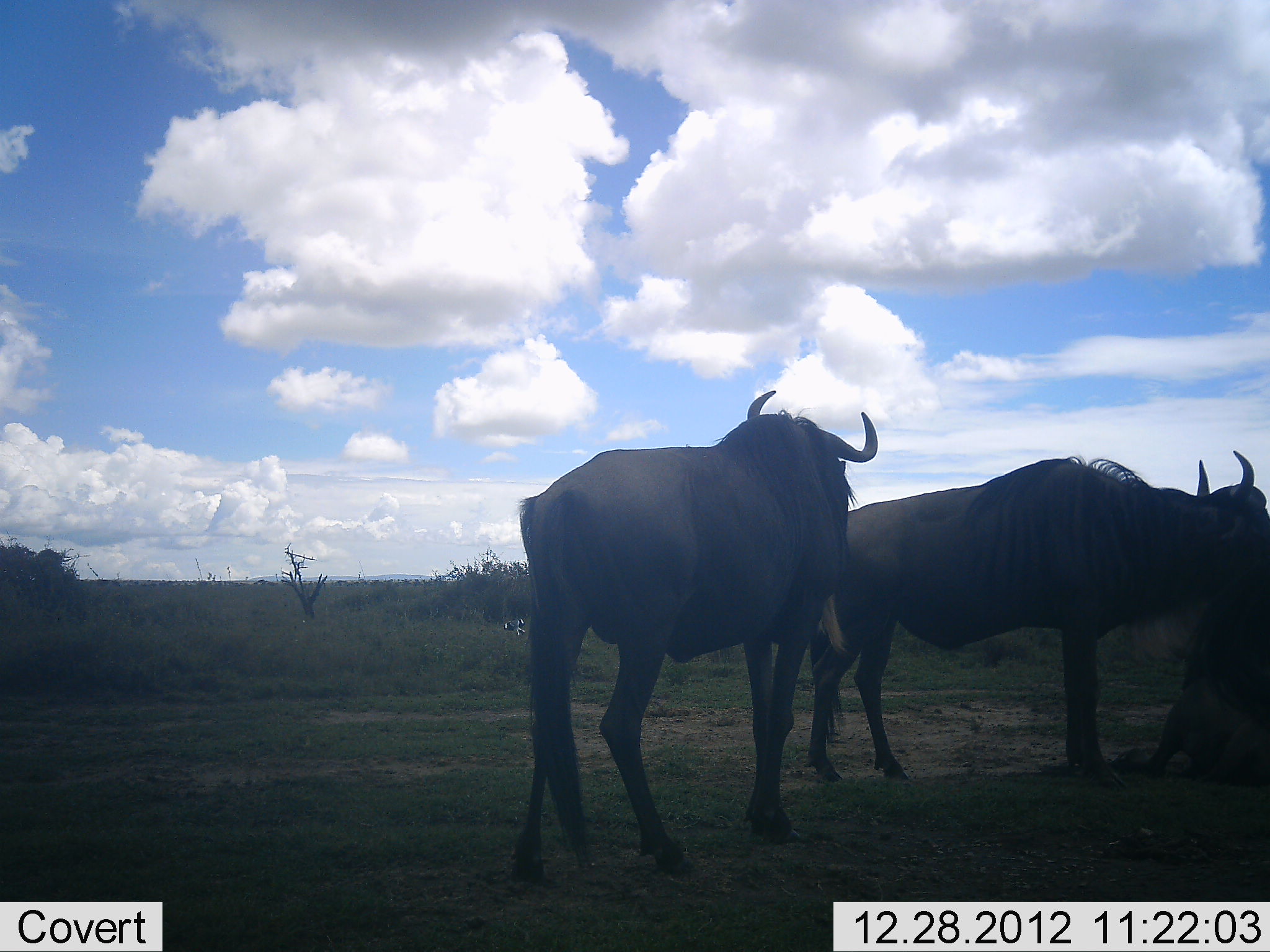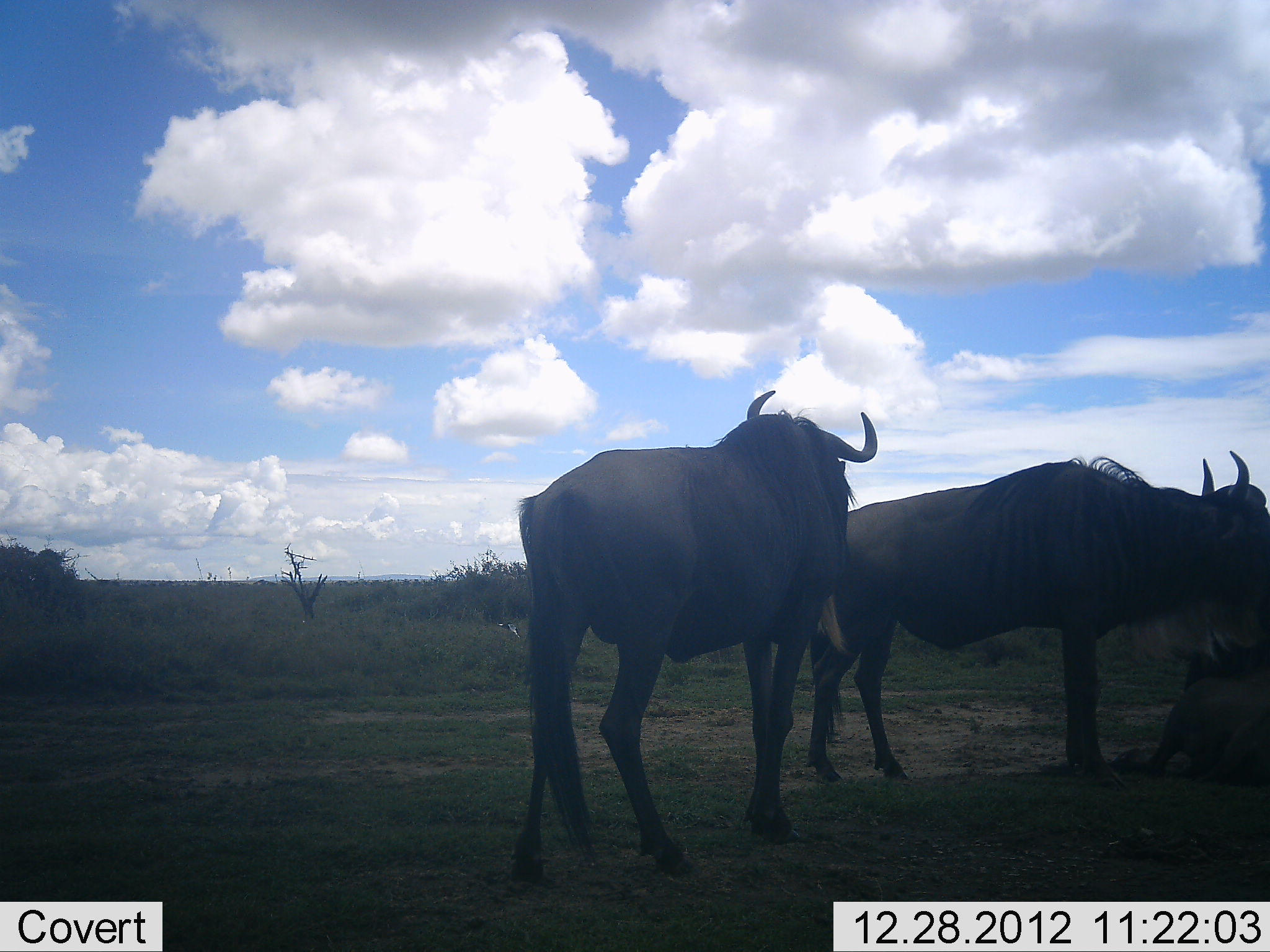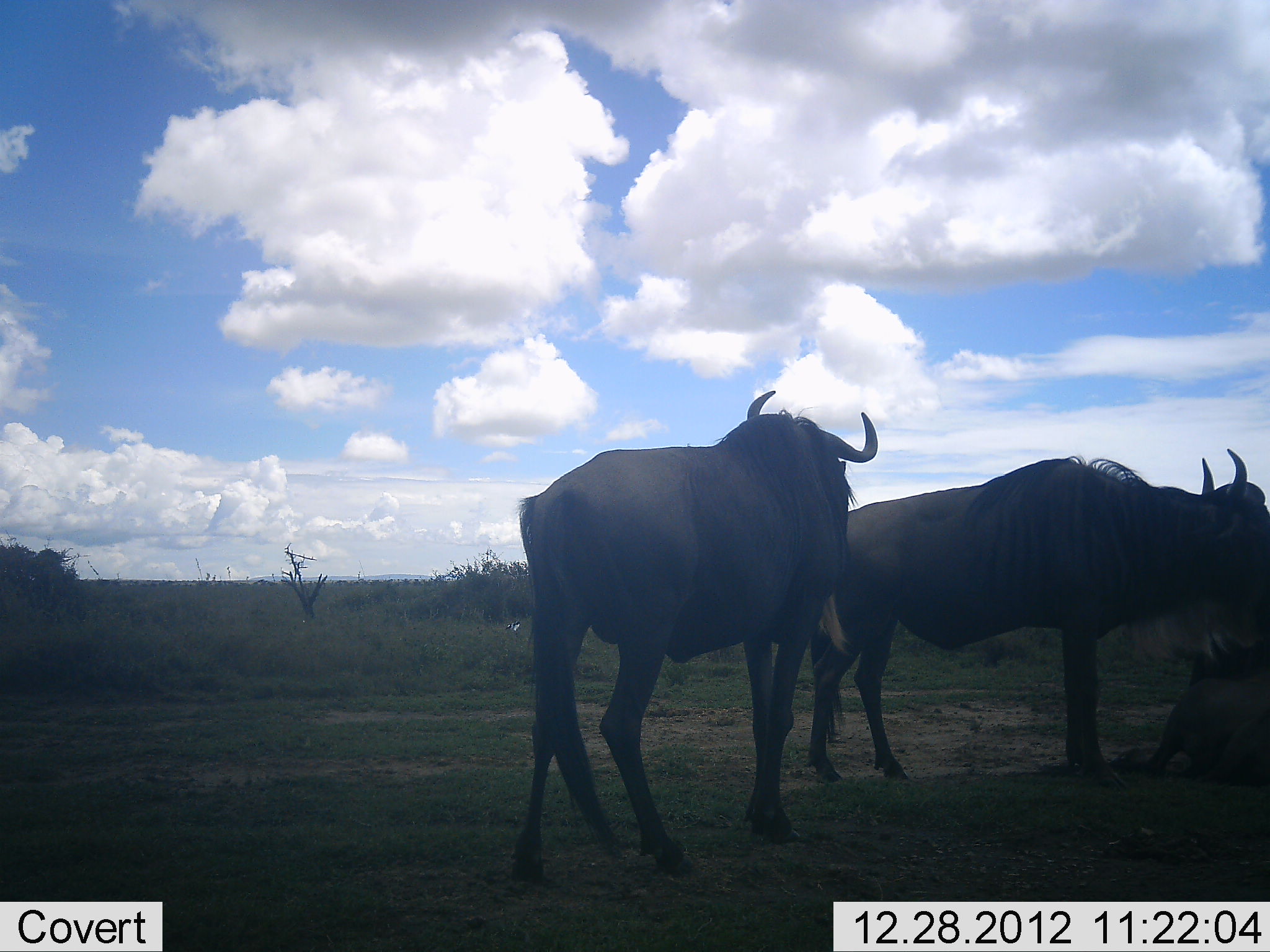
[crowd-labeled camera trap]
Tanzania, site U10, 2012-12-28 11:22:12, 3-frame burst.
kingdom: Animalia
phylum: Chordata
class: Mammalia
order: Artiodactyla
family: Bovidae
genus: Connochaetes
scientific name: Connochaetes taurinus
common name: blue wildebeest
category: wildebeest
Wildebeest (blue wildebeest) (Connochaetes taurinus), count 3. Behavior (volunteer vote fractions): standing 92%, resting 50%, moving 8%, interacting 17%. Young present (vote fraction): 8%. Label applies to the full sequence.